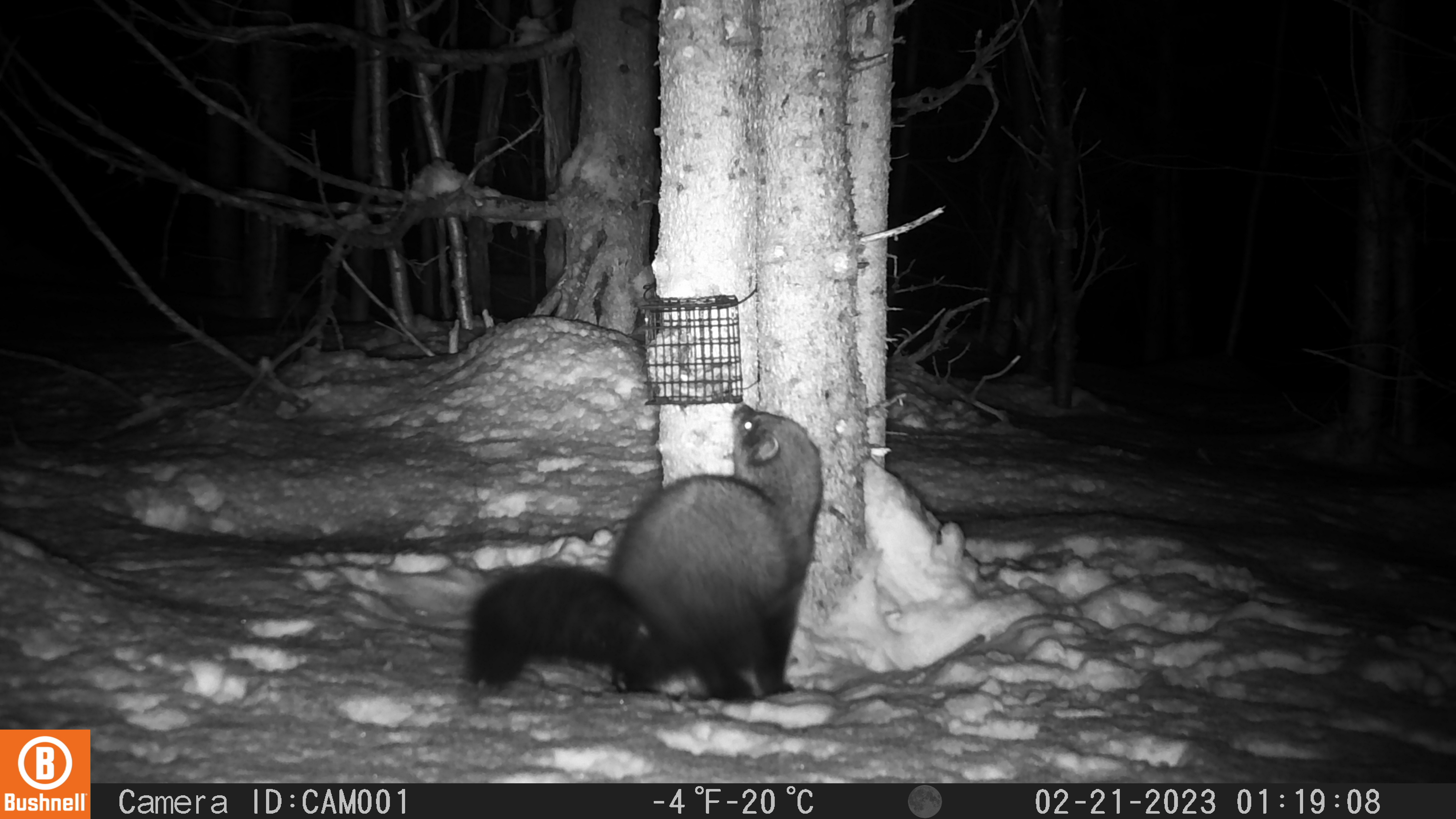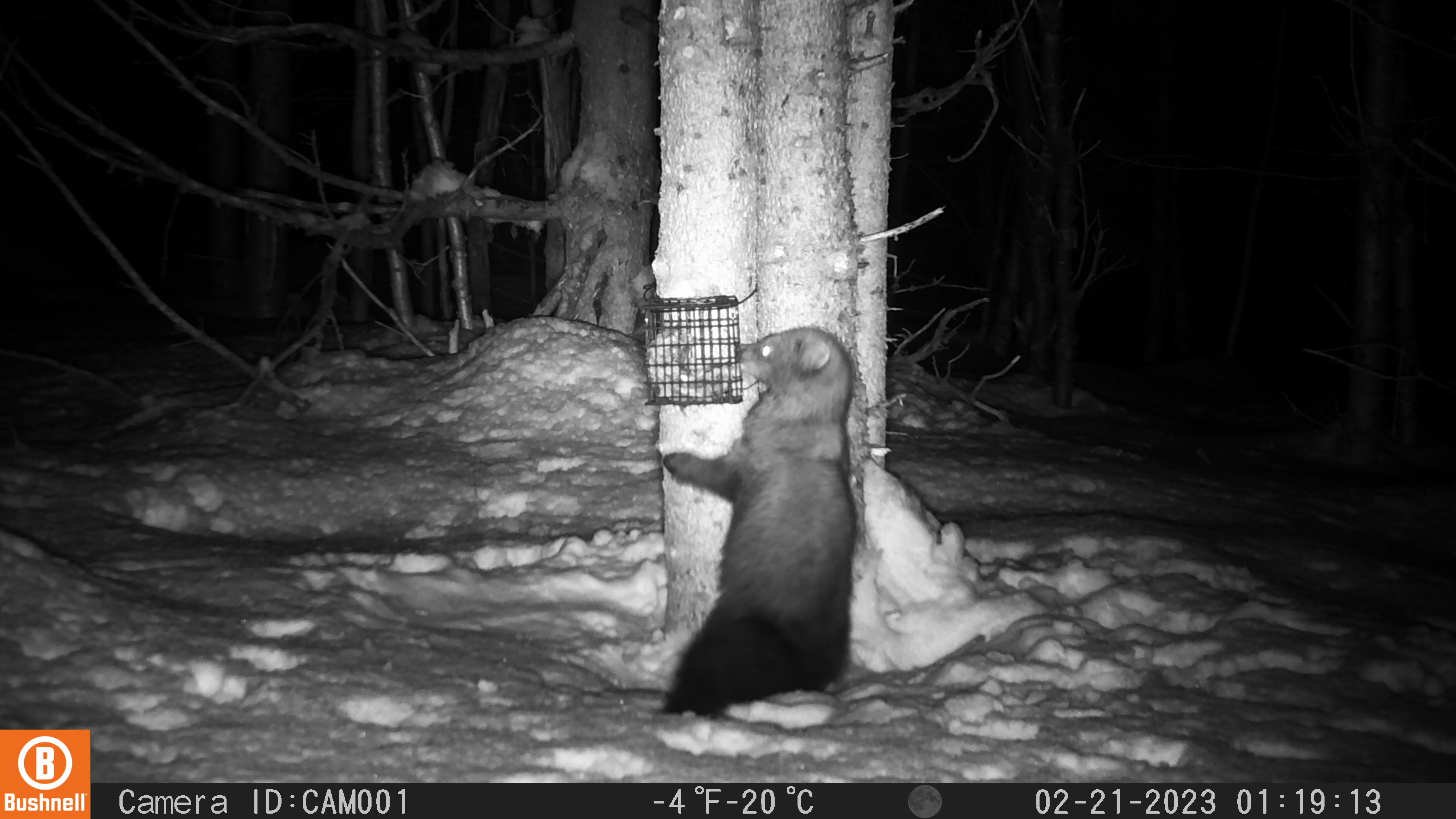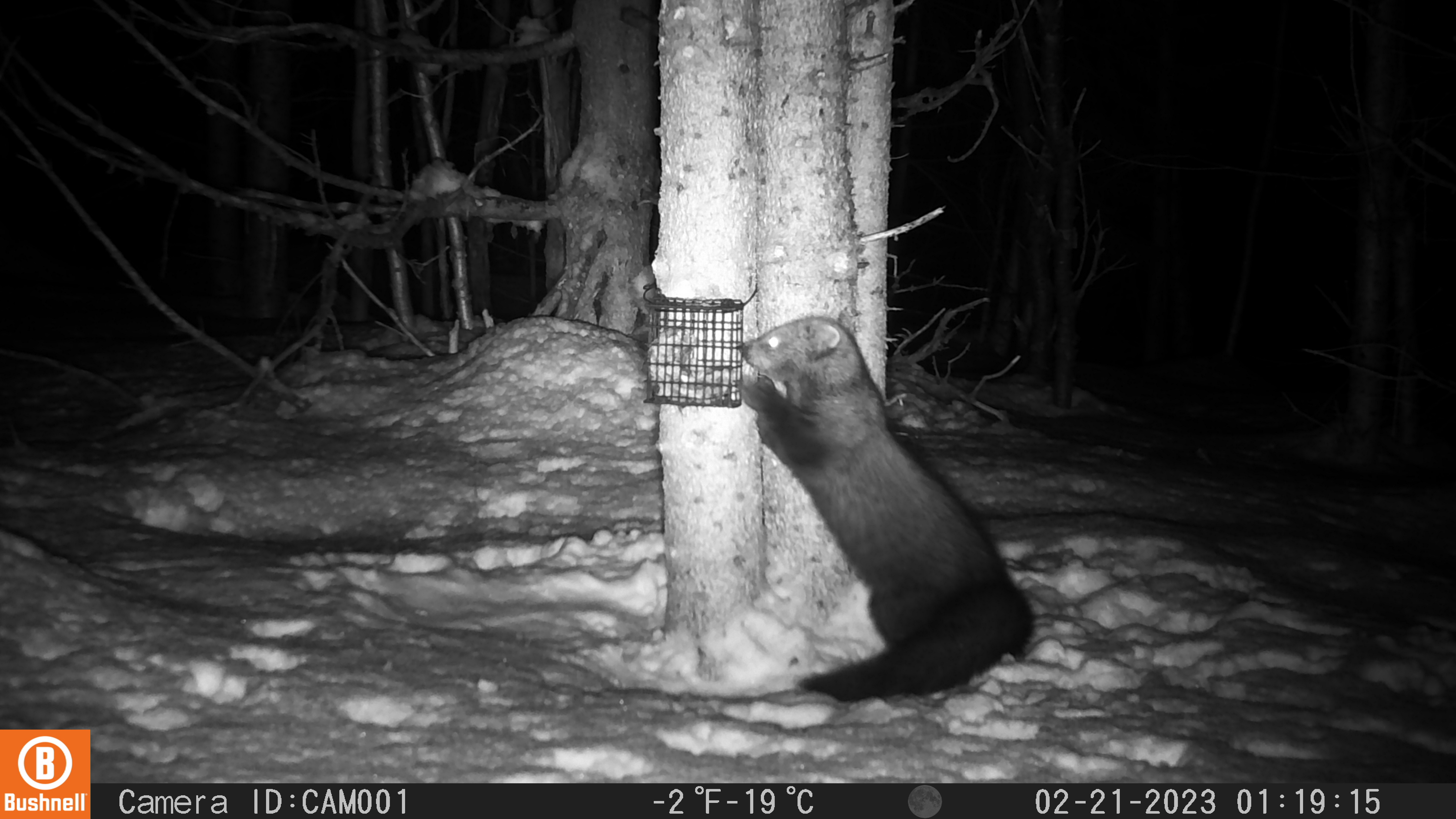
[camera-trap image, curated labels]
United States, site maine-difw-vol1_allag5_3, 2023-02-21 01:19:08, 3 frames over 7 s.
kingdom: Animalia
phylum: Chordata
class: Mammalia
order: Carnivora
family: Mustelidae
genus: Pekania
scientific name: Pekania pennanti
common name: fisher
Fisher (Pekania pennanti).